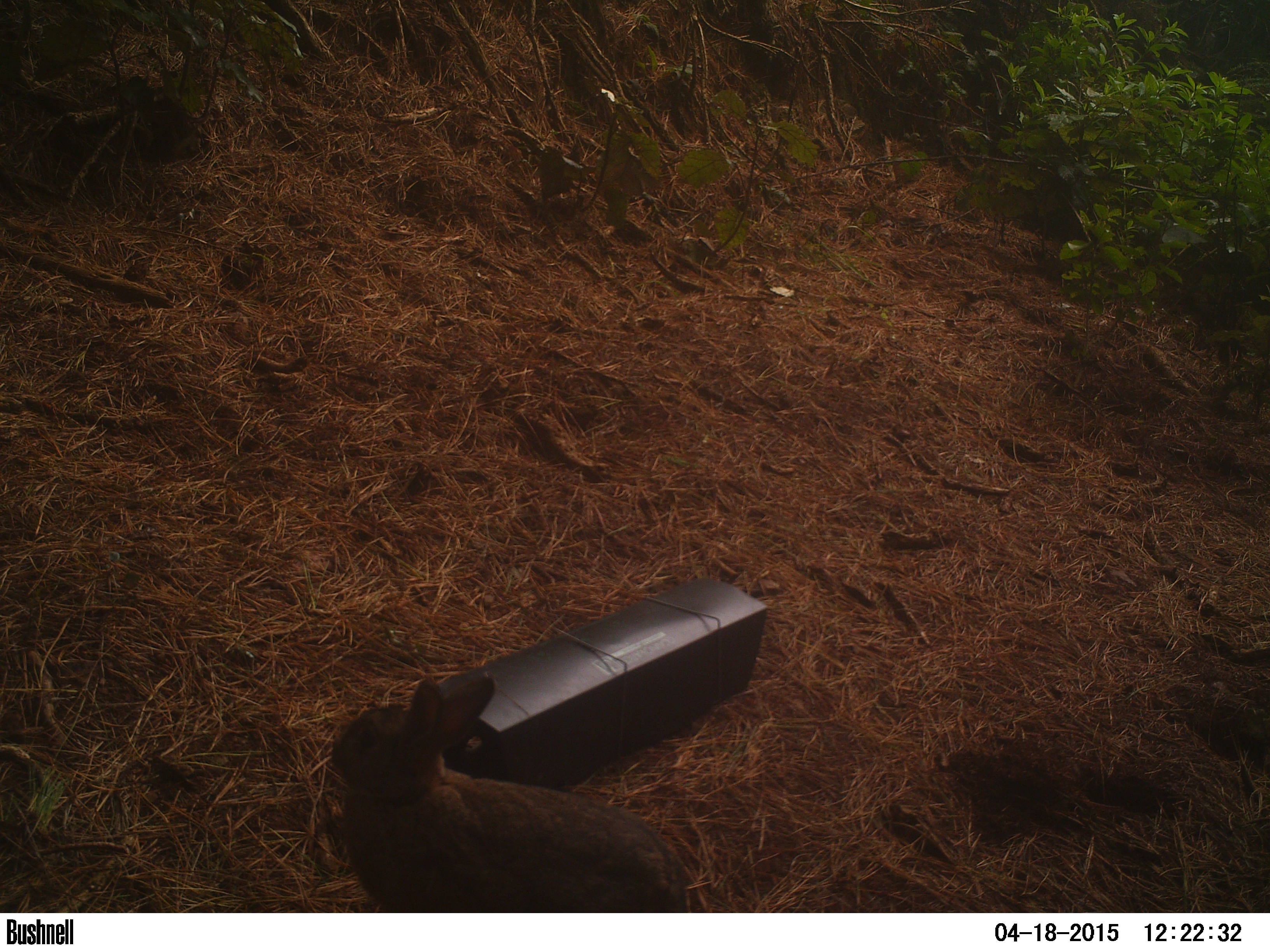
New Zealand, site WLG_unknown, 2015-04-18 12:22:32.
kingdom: Animalia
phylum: Chordata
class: Mammalia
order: Lagomorpha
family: Leporidae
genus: Oryctolagus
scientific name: Oryctolagus cuniculus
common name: european rabbit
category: rabbit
Rabbit (european rabbit) (Oryctolagus cuniculus).